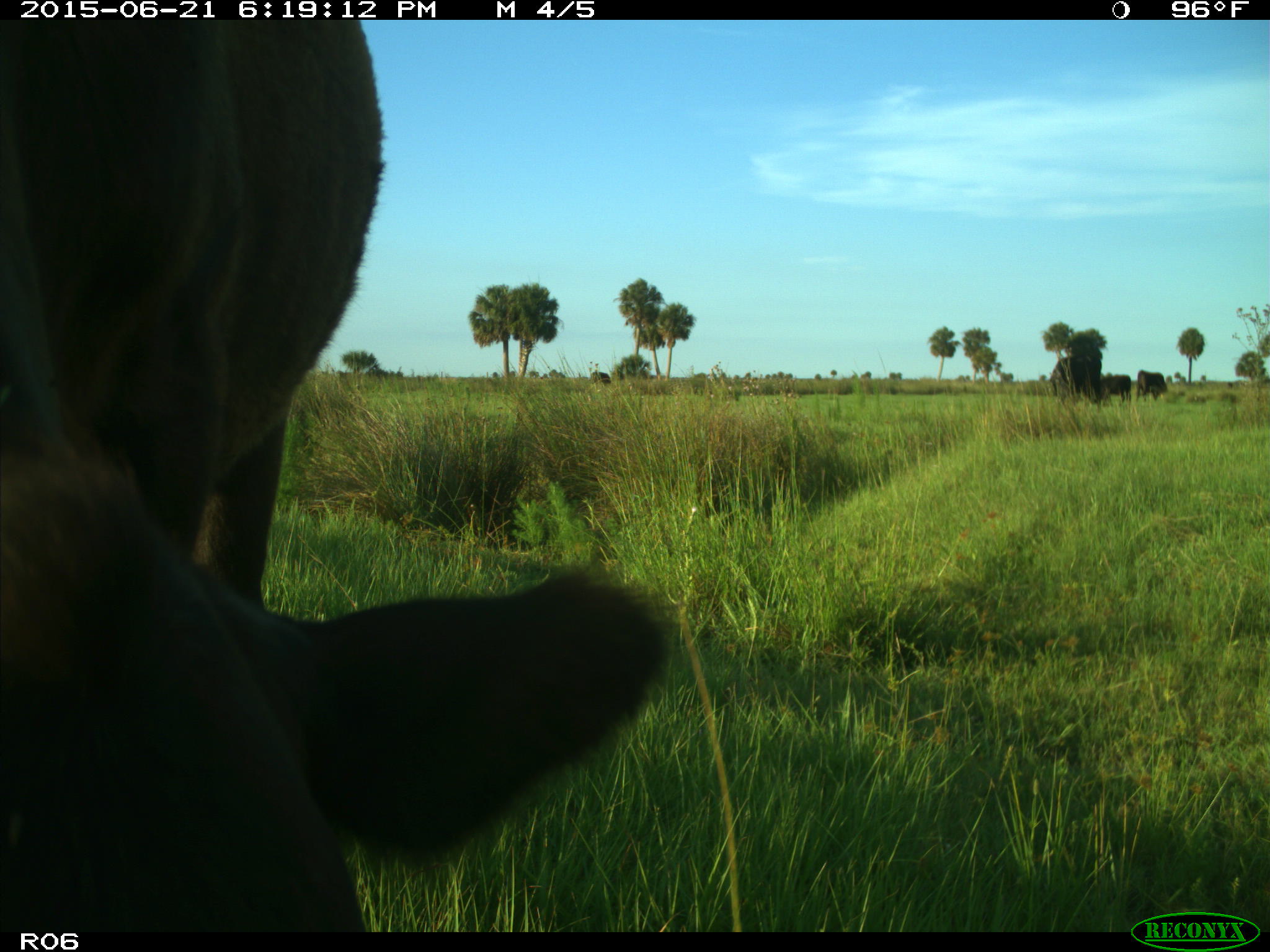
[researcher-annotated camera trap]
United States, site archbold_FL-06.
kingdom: Animalia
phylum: Chordata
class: Mammalia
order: Artiodactyla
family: Bovidae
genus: Bos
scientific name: Bos taurus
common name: domestic cow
Bos taurus (domestic cow).